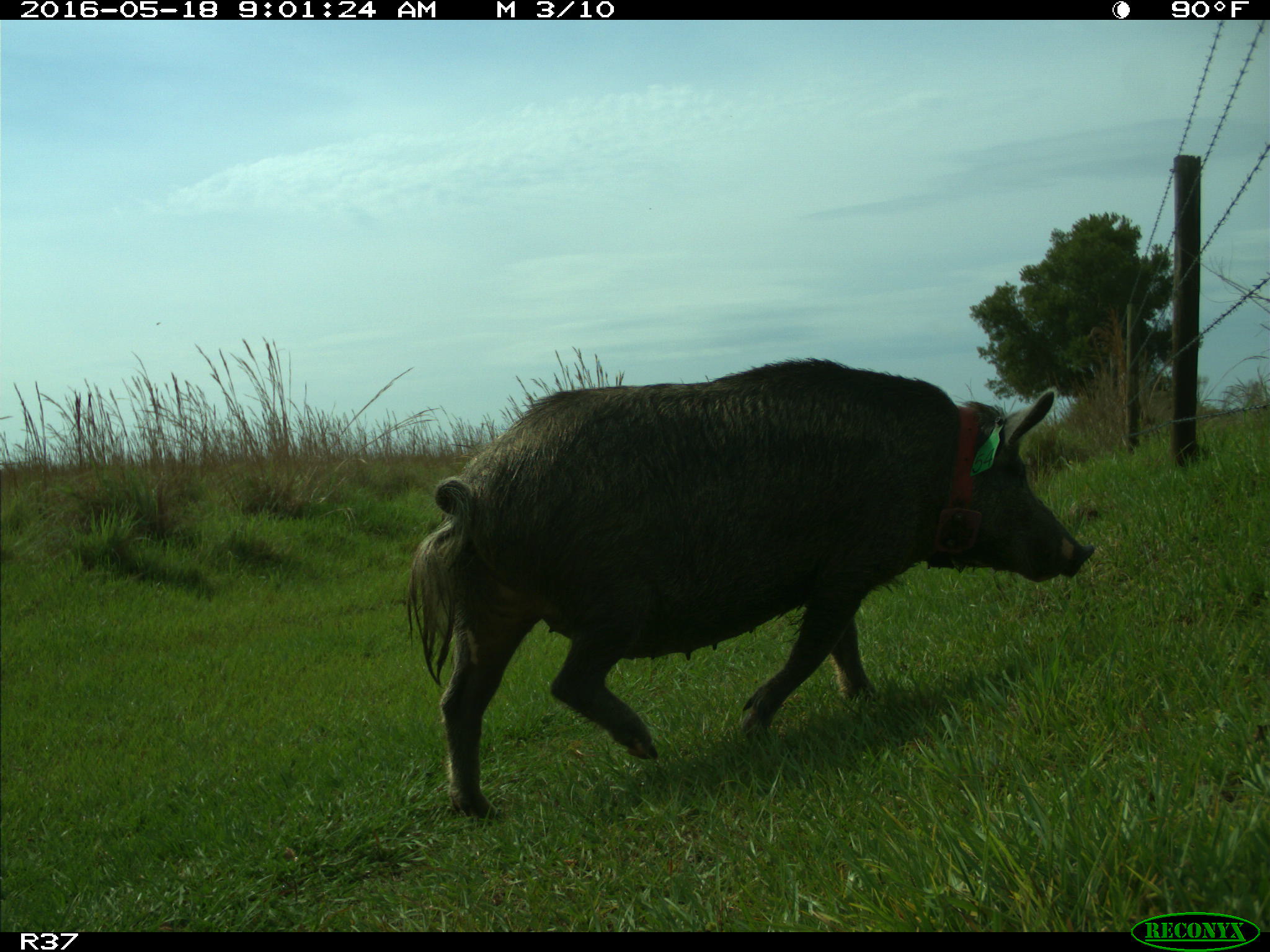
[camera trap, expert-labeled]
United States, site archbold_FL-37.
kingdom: Animalia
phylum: Chordata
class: Mammalia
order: Artiodactyla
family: Suidae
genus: Sus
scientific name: Sus scrofa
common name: wild boar